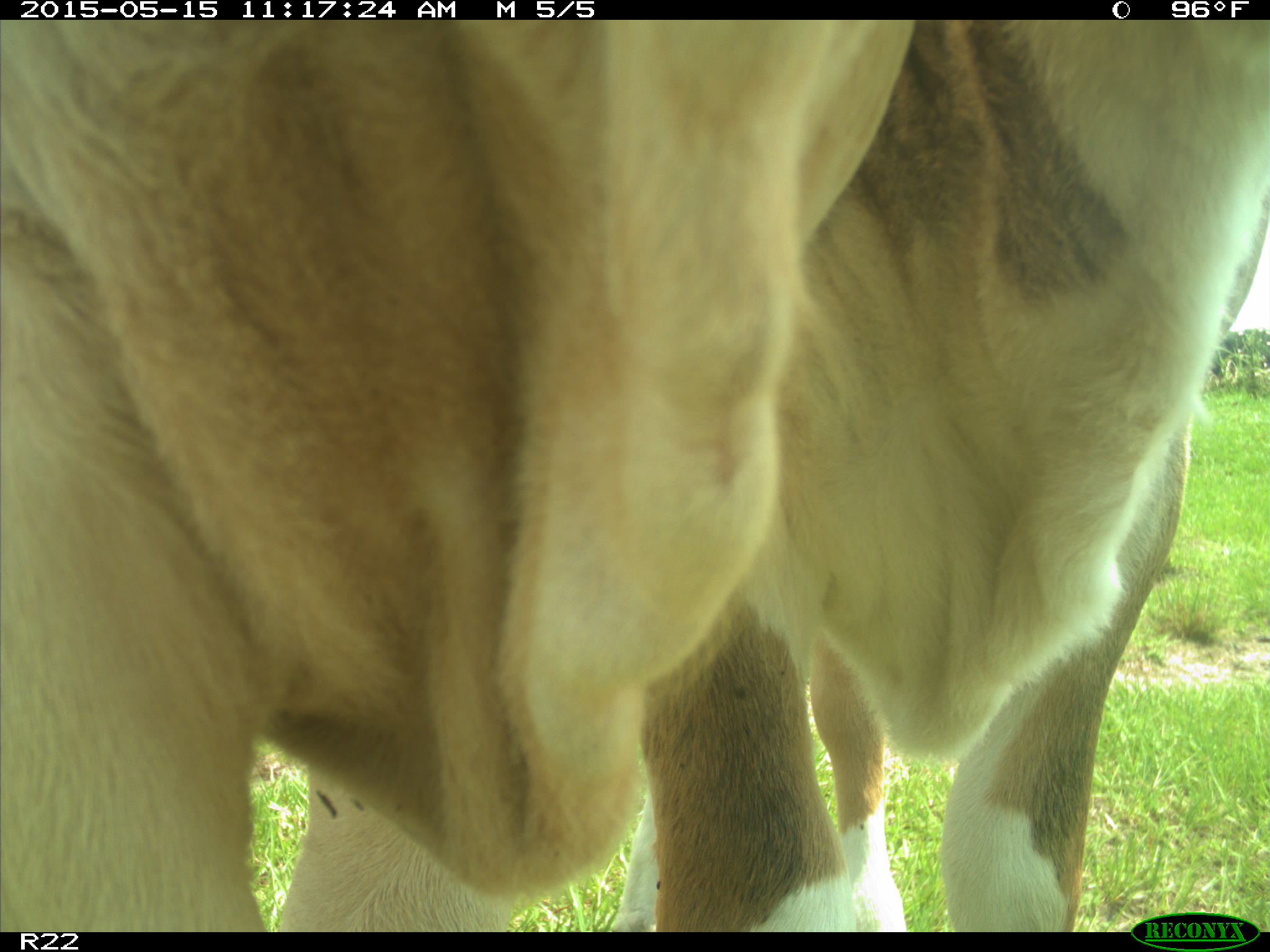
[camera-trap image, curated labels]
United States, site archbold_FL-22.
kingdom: Animalia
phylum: Chordata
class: Mammalia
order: Artiodactyla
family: Bovidae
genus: Bos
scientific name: Bos taurus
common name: domestic cow